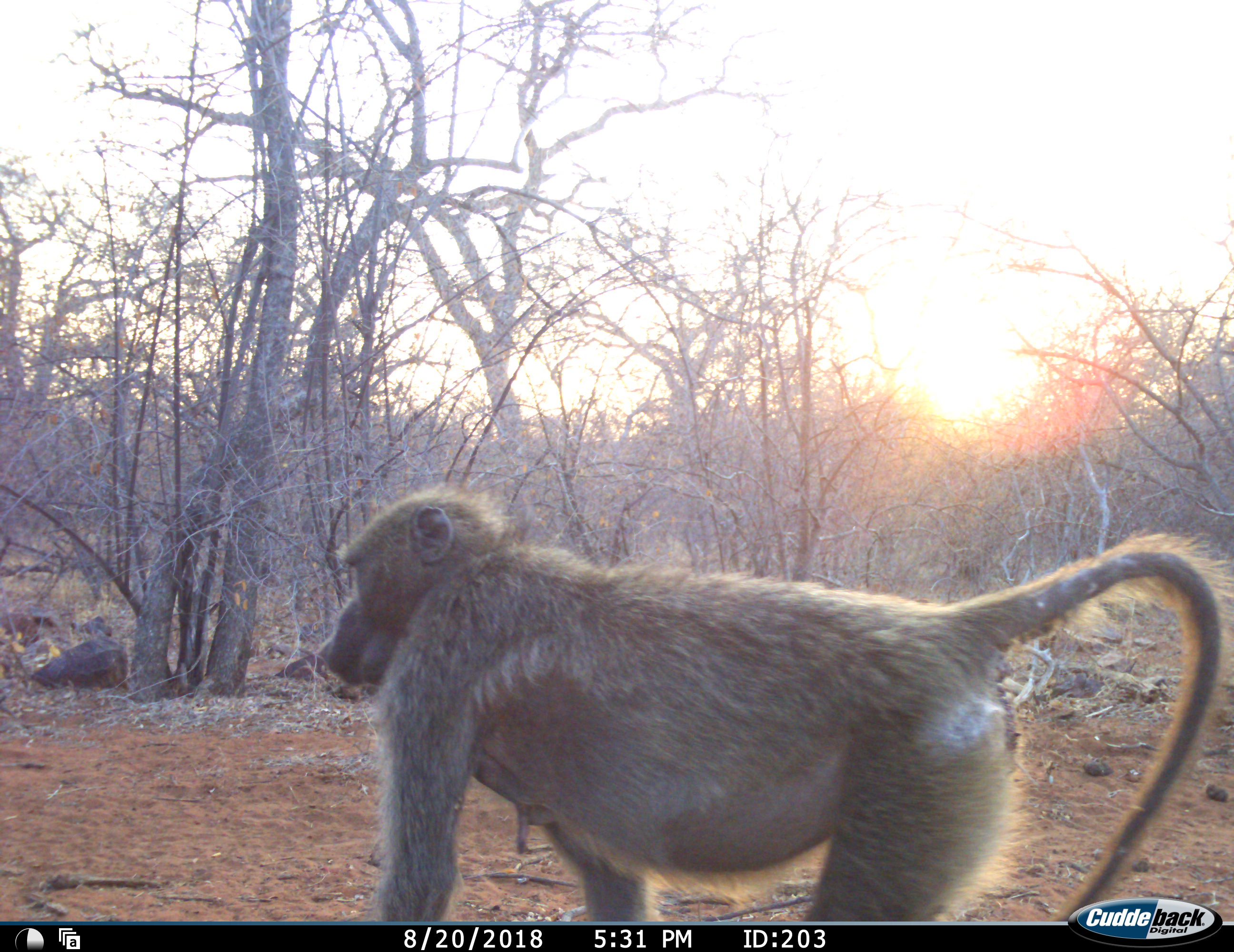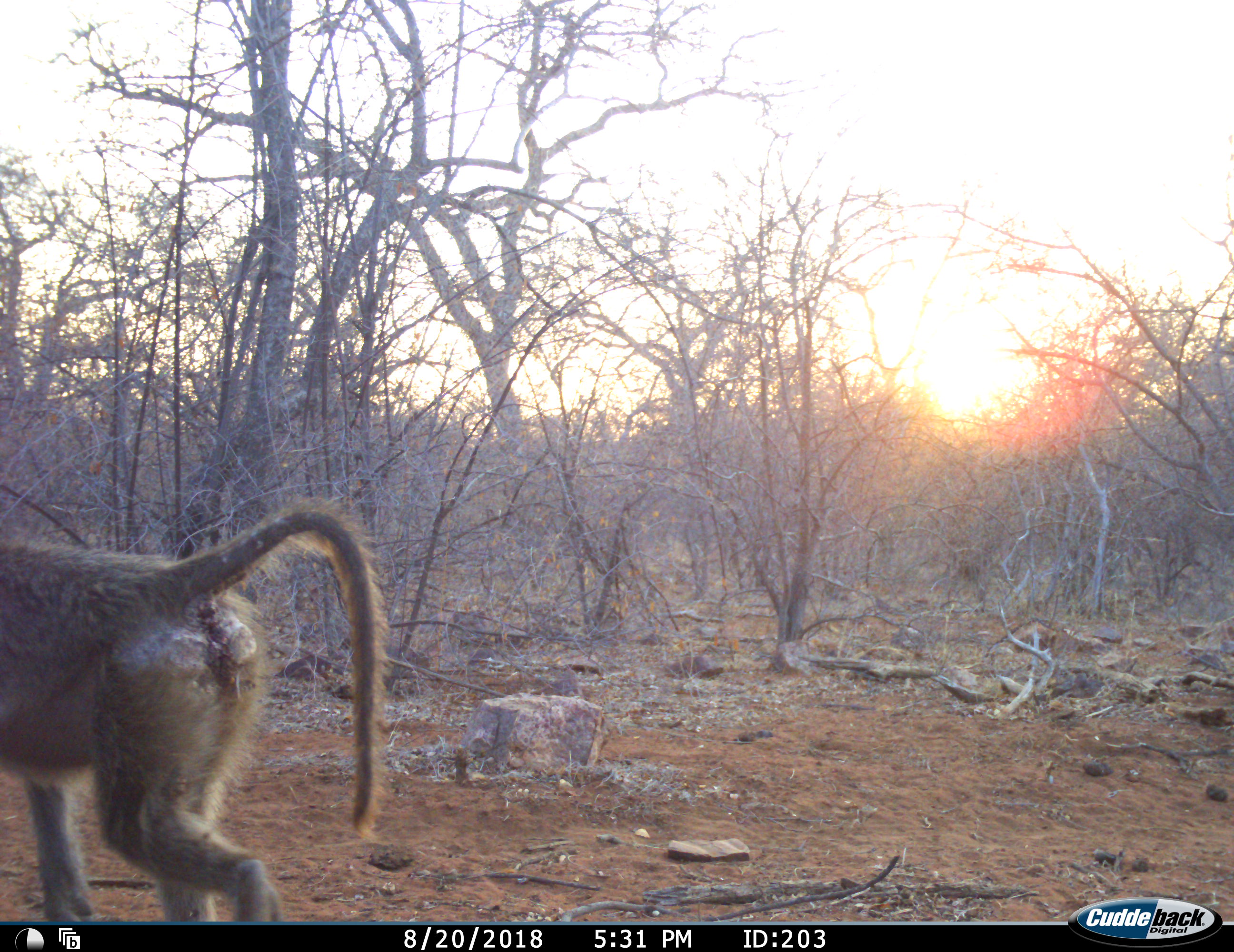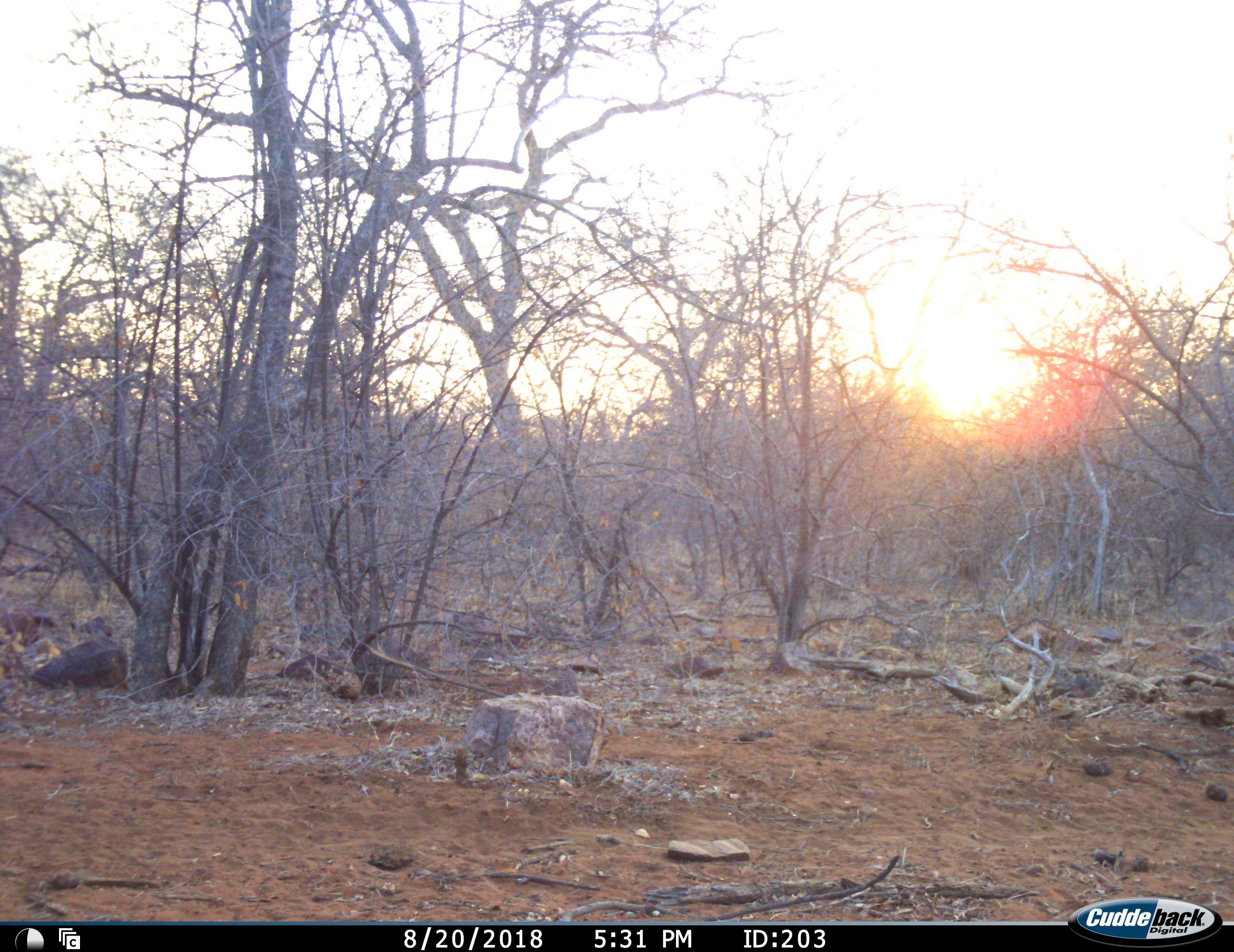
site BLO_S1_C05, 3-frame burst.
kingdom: Animalia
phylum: Chordata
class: Mammalia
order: Primates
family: Cercopithecidae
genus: Papio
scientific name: Papio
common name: baboon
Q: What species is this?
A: Baboon (Papio).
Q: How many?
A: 1.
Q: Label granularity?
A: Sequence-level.